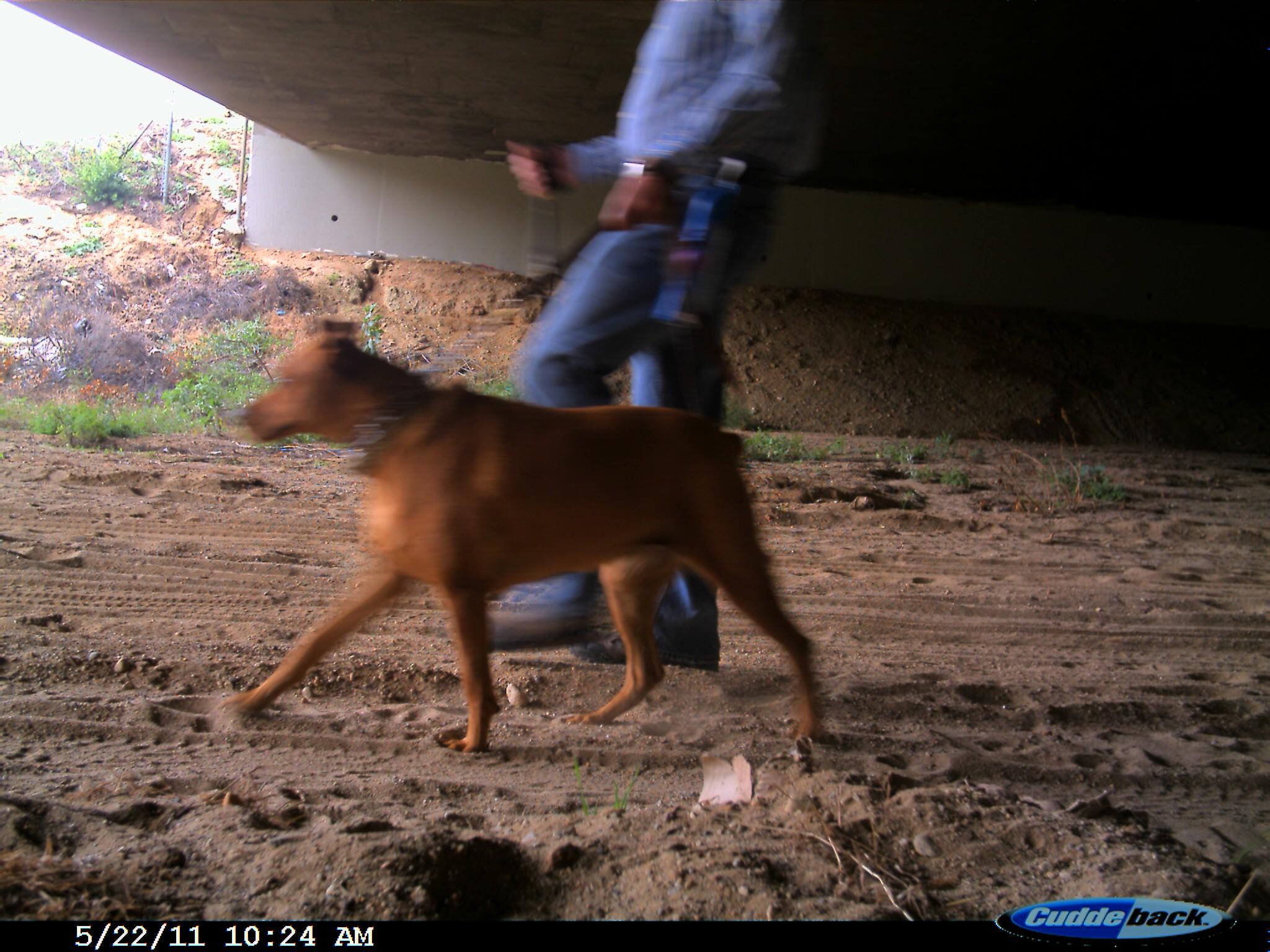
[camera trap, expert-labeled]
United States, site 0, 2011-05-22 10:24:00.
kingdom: Animalia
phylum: Chordata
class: Mammalia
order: Carnivora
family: Canidae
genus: Canis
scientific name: Canis familiaris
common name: domestic dog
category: dog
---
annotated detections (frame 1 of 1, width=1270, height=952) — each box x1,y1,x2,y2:
dog: 219,309,846,762